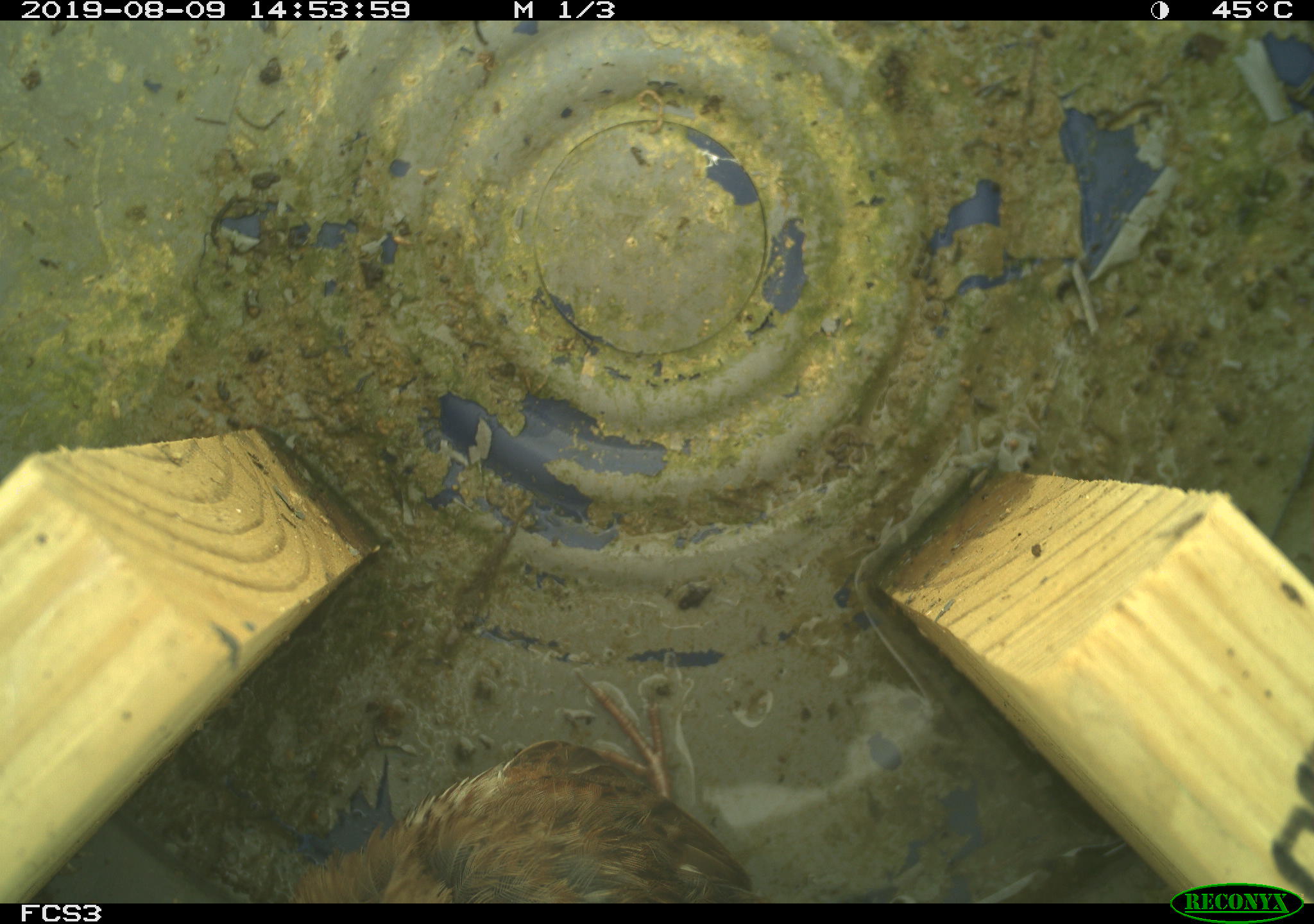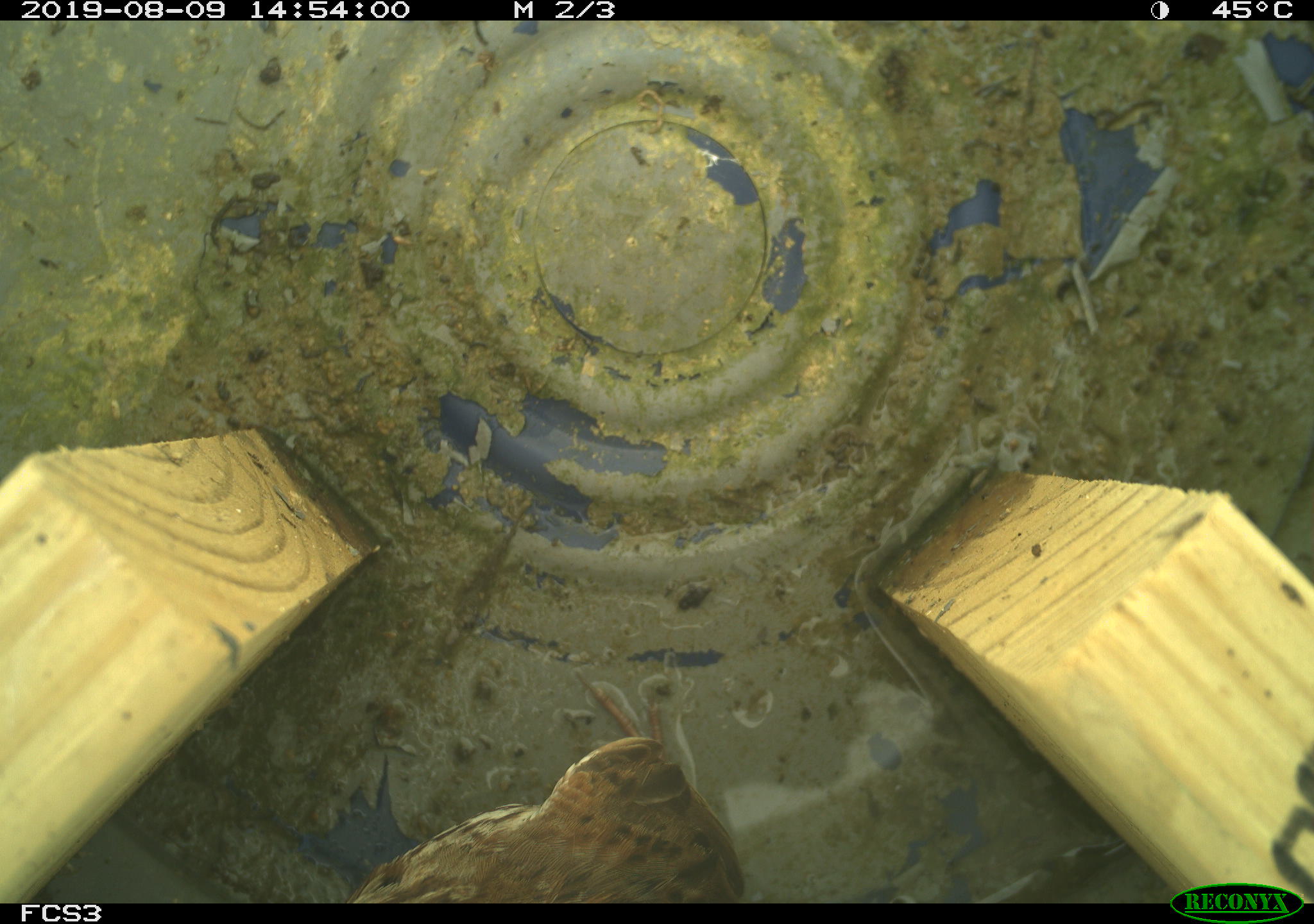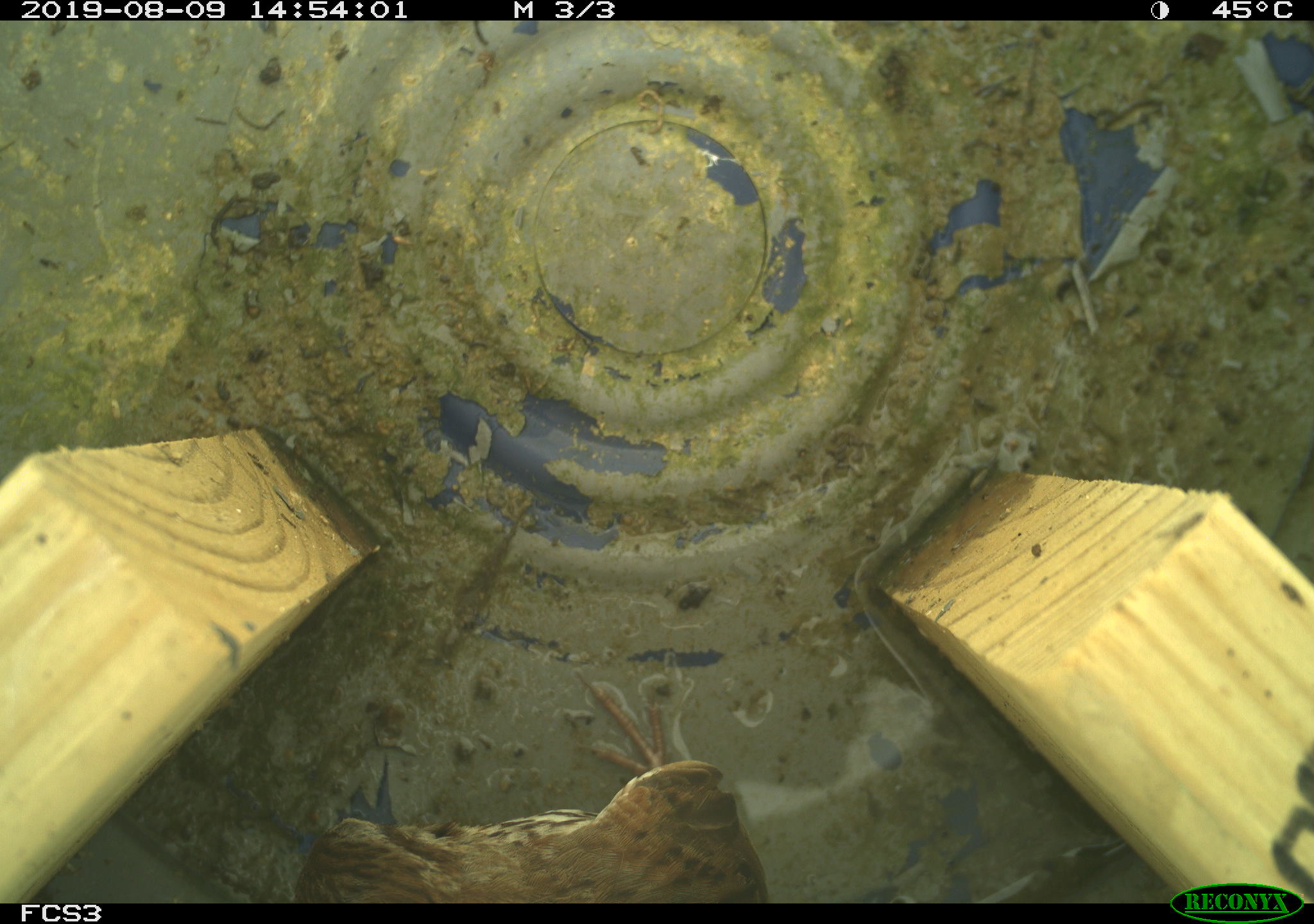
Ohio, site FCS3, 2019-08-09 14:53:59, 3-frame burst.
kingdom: Animalia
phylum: Chordata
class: Aves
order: Passeriformes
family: Passerellidae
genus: Melospiza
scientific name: Melospiza melodia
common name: song sparrow